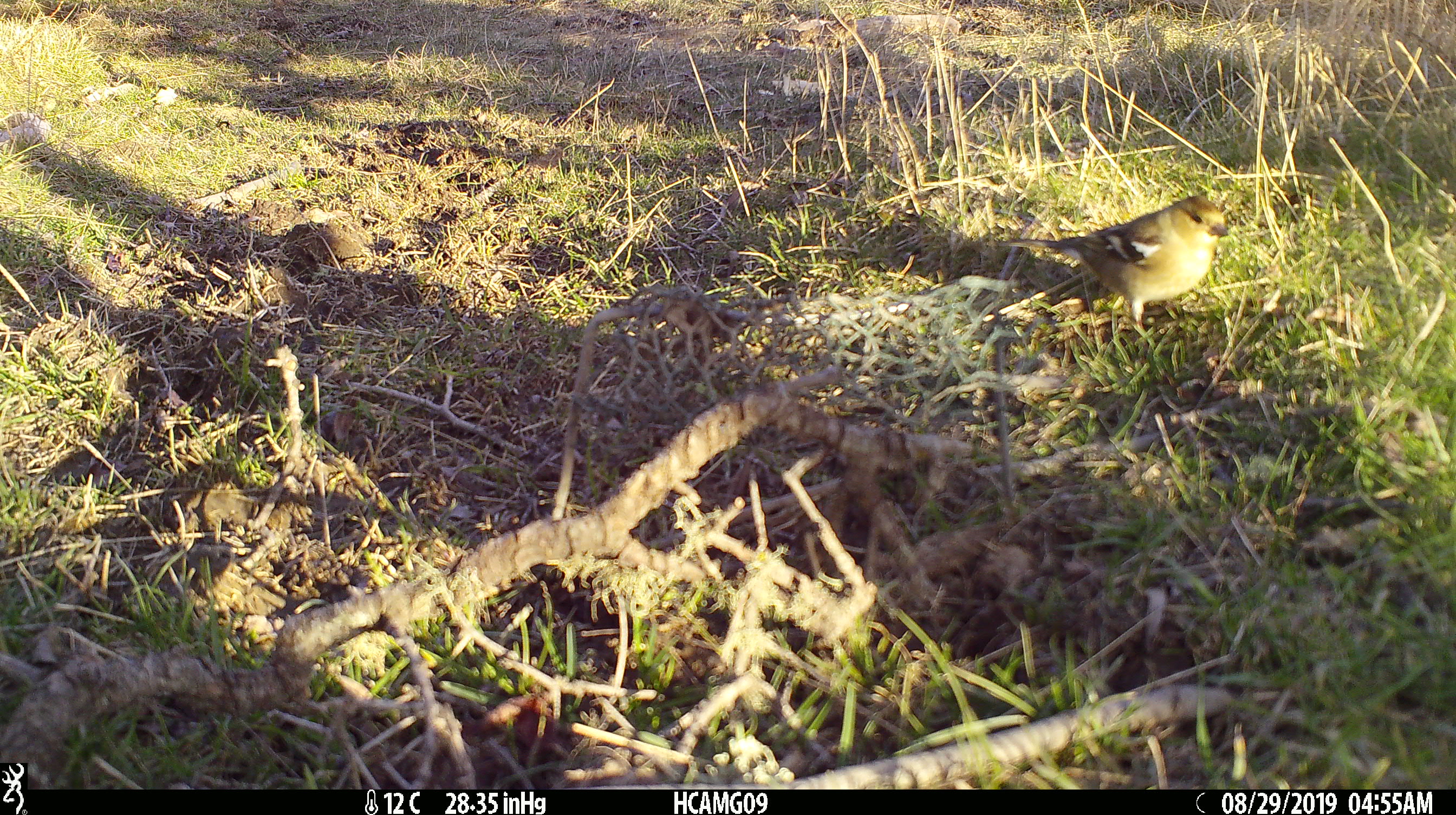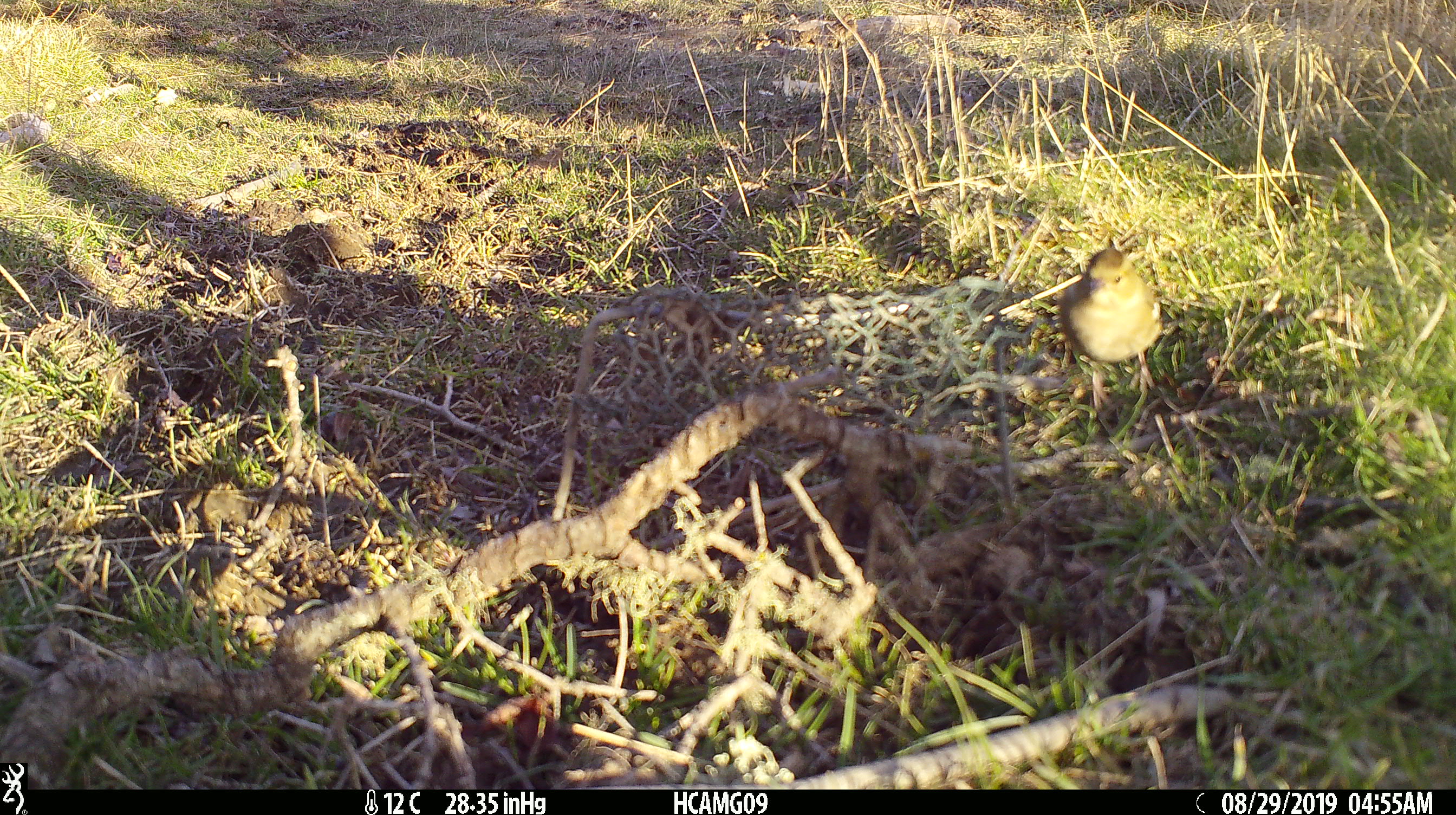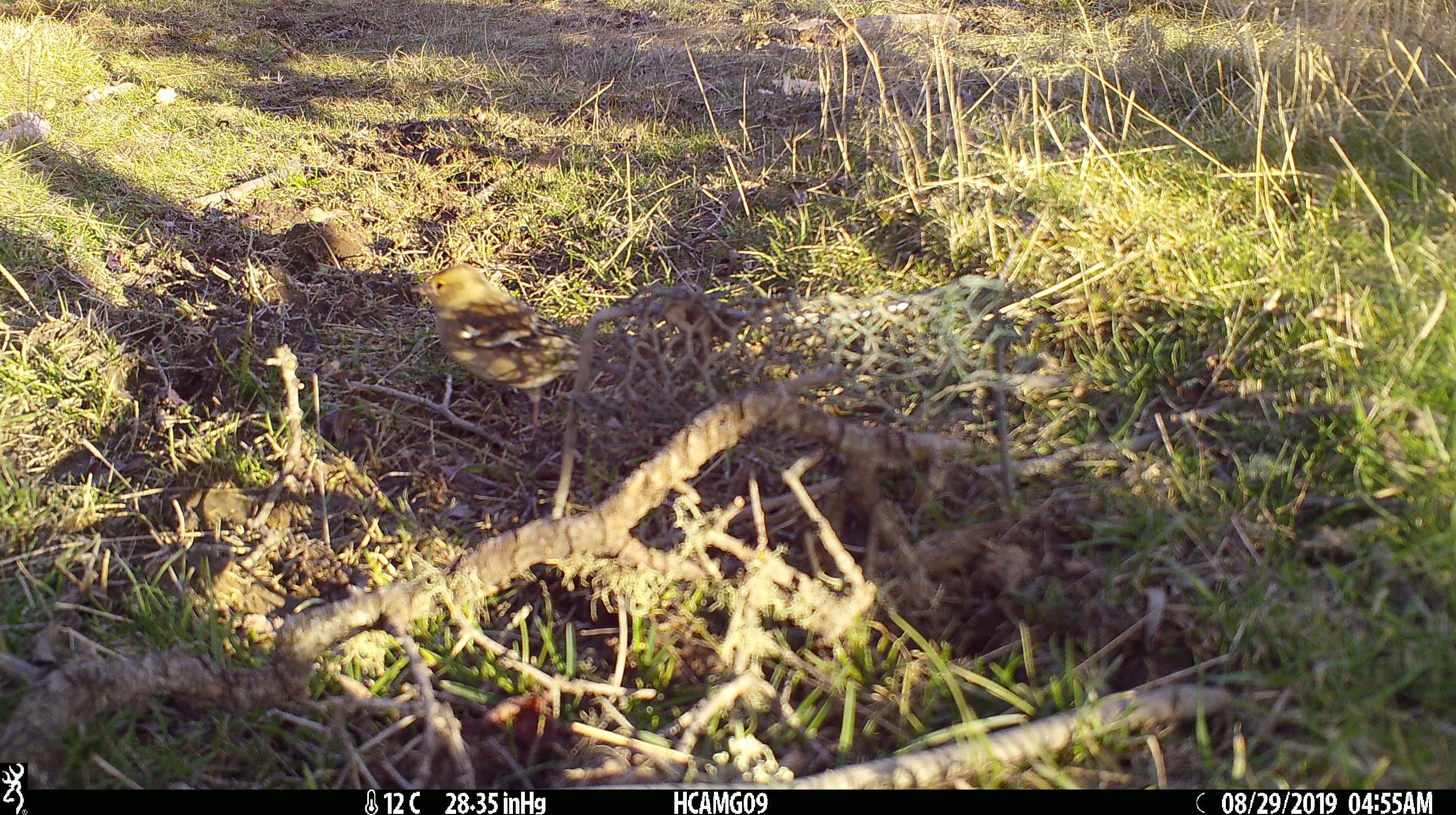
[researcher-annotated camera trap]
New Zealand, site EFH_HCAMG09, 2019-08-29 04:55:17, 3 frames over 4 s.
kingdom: Animalia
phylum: Chordata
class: Aves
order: Passeriformes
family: Fringillidae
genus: Fringilla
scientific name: Fringilla coelebs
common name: common chaffinch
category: chaffinch